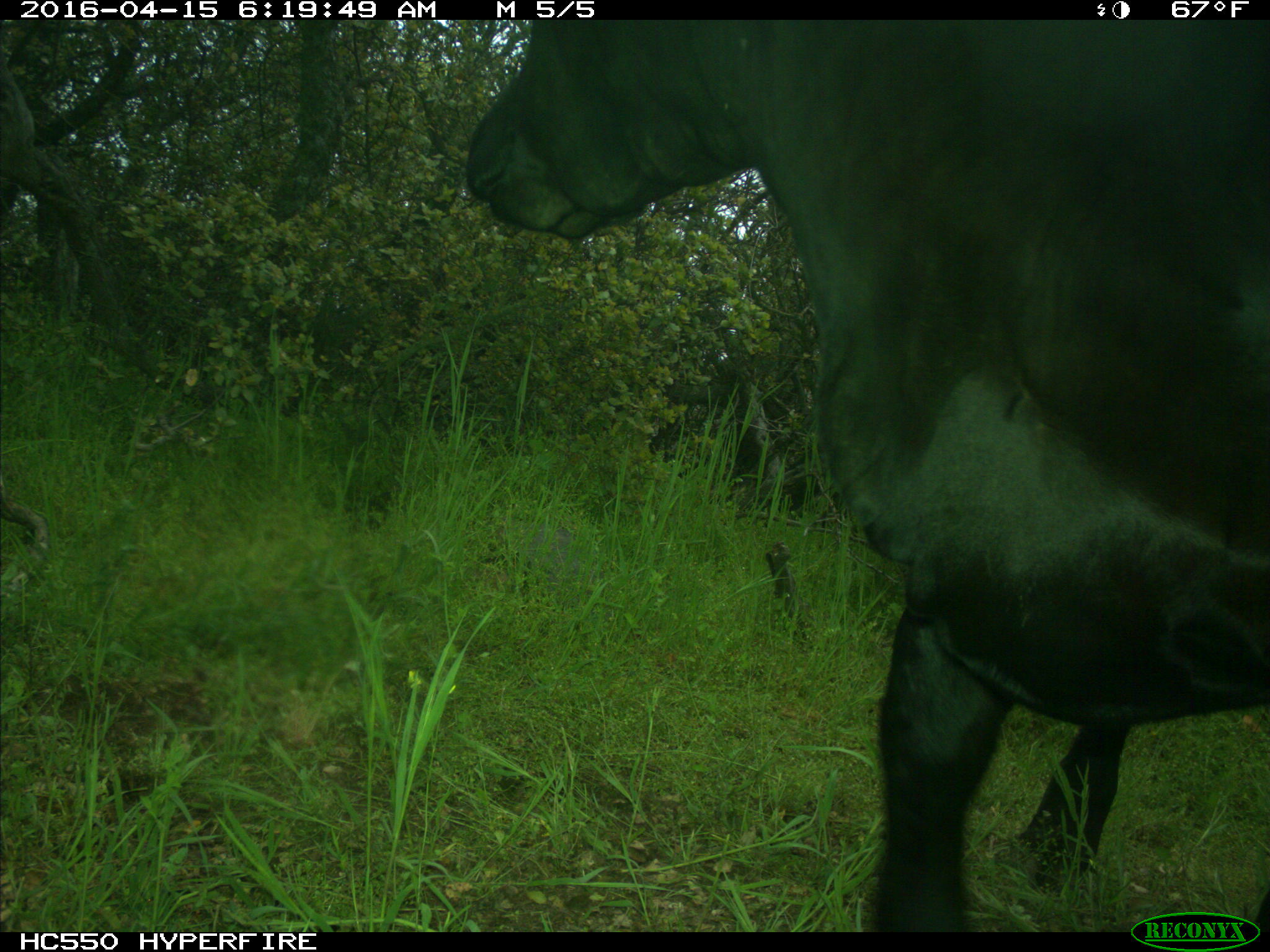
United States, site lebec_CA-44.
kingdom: Animalia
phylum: Chordata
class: Mammalia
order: Artiodactyla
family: Bovidae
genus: Bos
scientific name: Bos taurus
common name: domestic cow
Bos taurus (domestic cow).